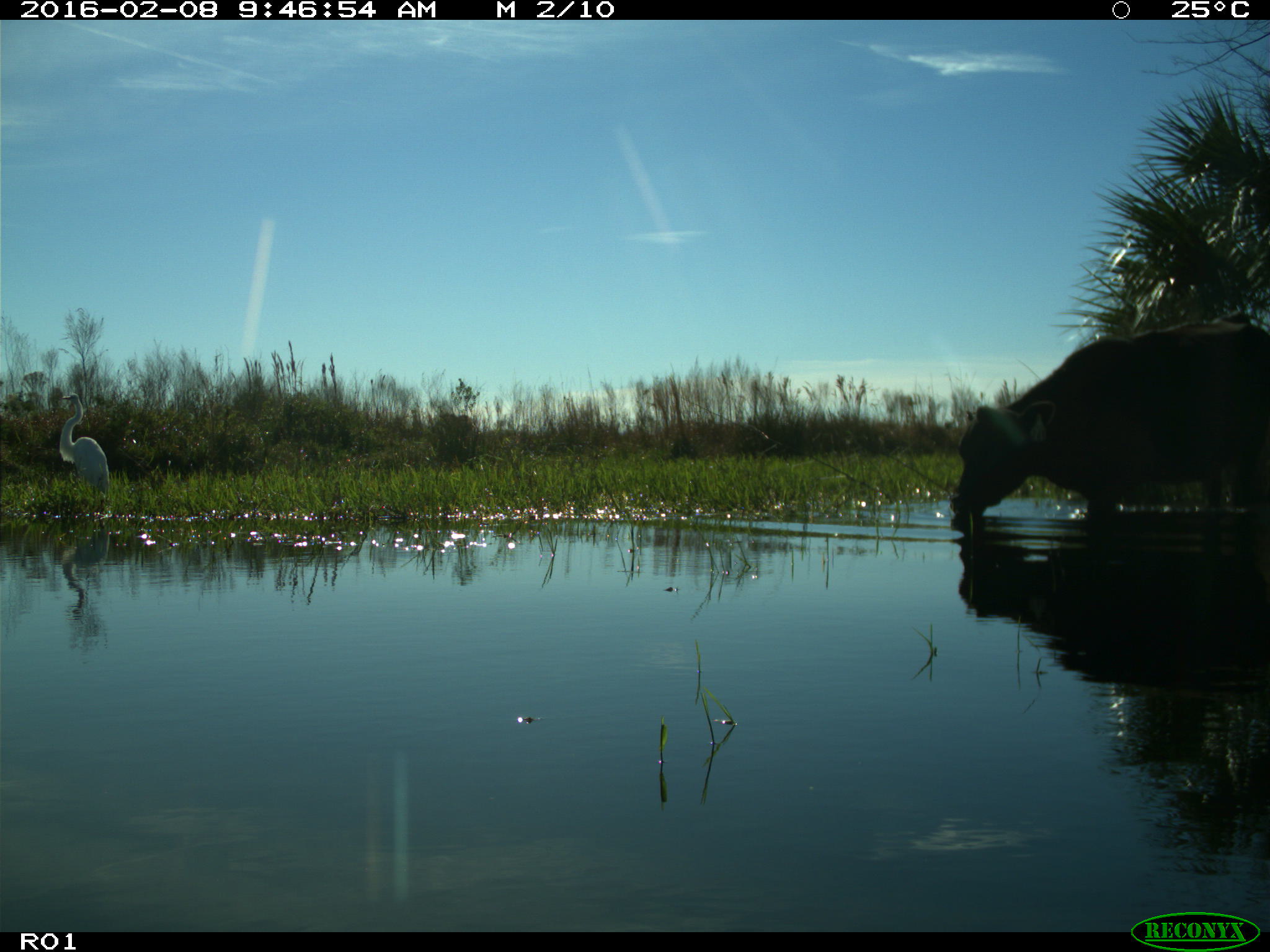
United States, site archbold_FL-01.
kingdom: Animalia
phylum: Chordata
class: Mammalia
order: Artiodactyla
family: Bovidae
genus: Bos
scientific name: Bos taurus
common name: domestic cow